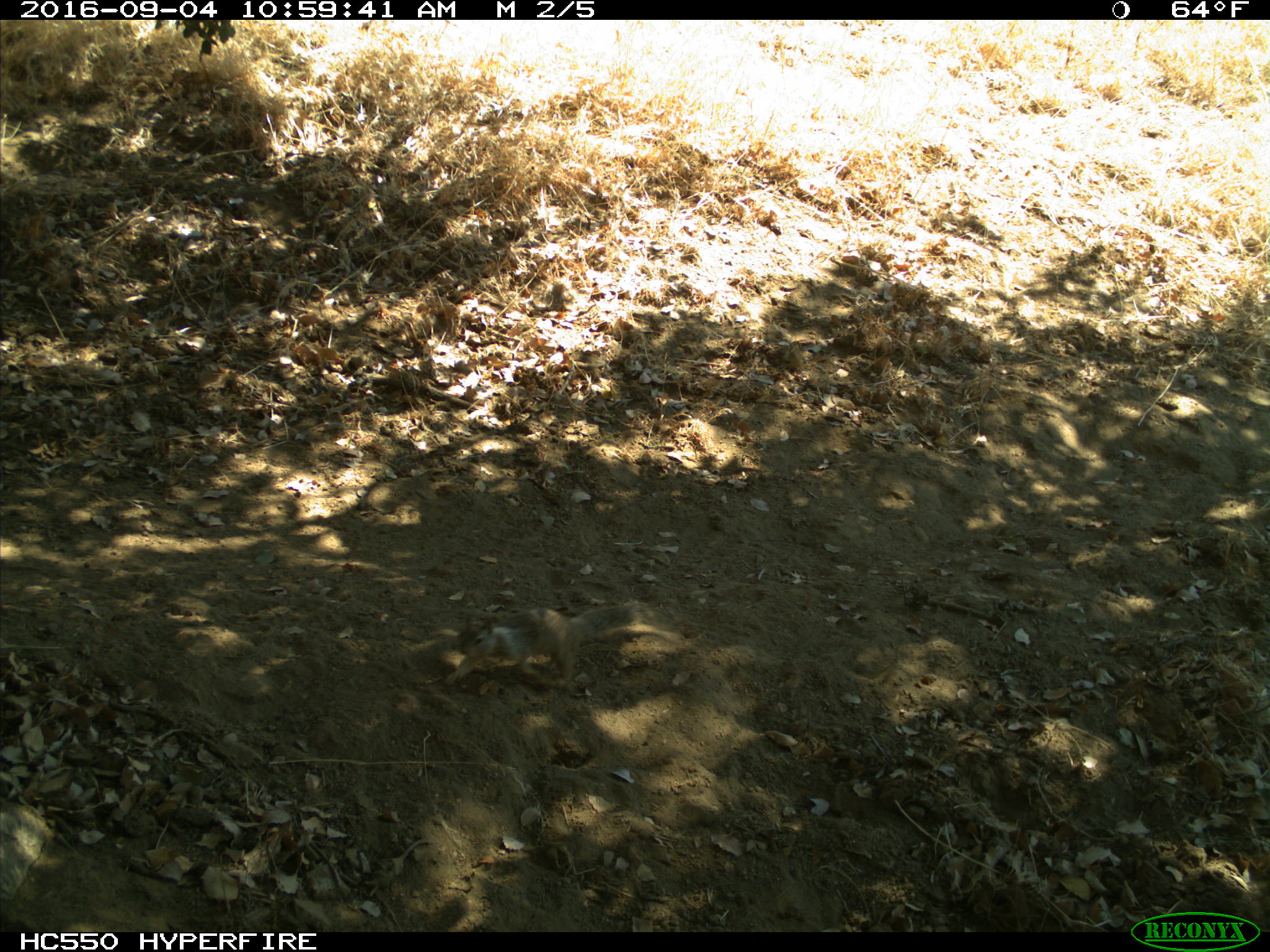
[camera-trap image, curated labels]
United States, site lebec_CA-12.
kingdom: Animalia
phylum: Chordata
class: Mammalia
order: Rodentia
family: Sciuridae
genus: Otospermophilus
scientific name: Otospermophilus beecheyi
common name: california ground squirrel